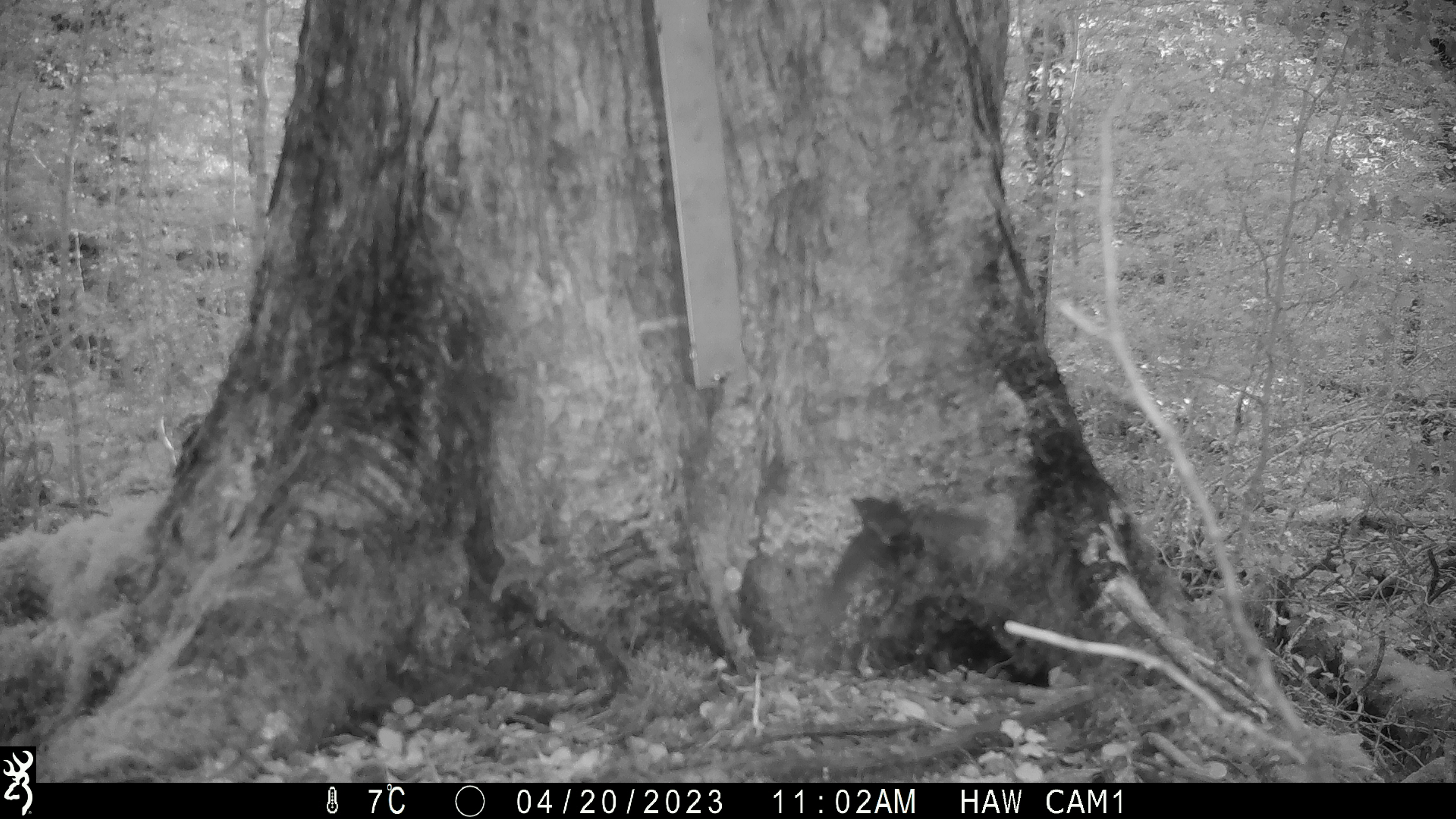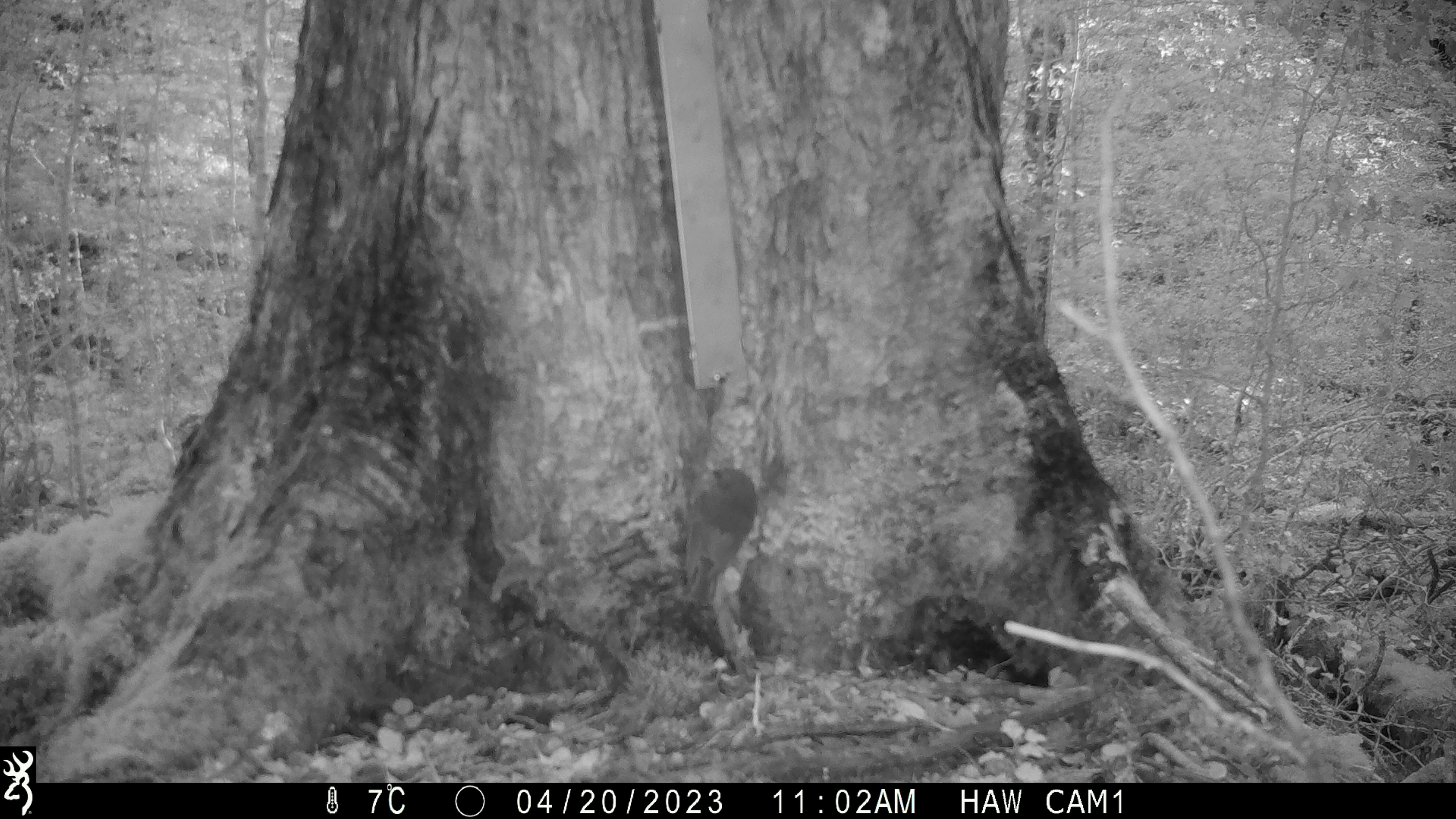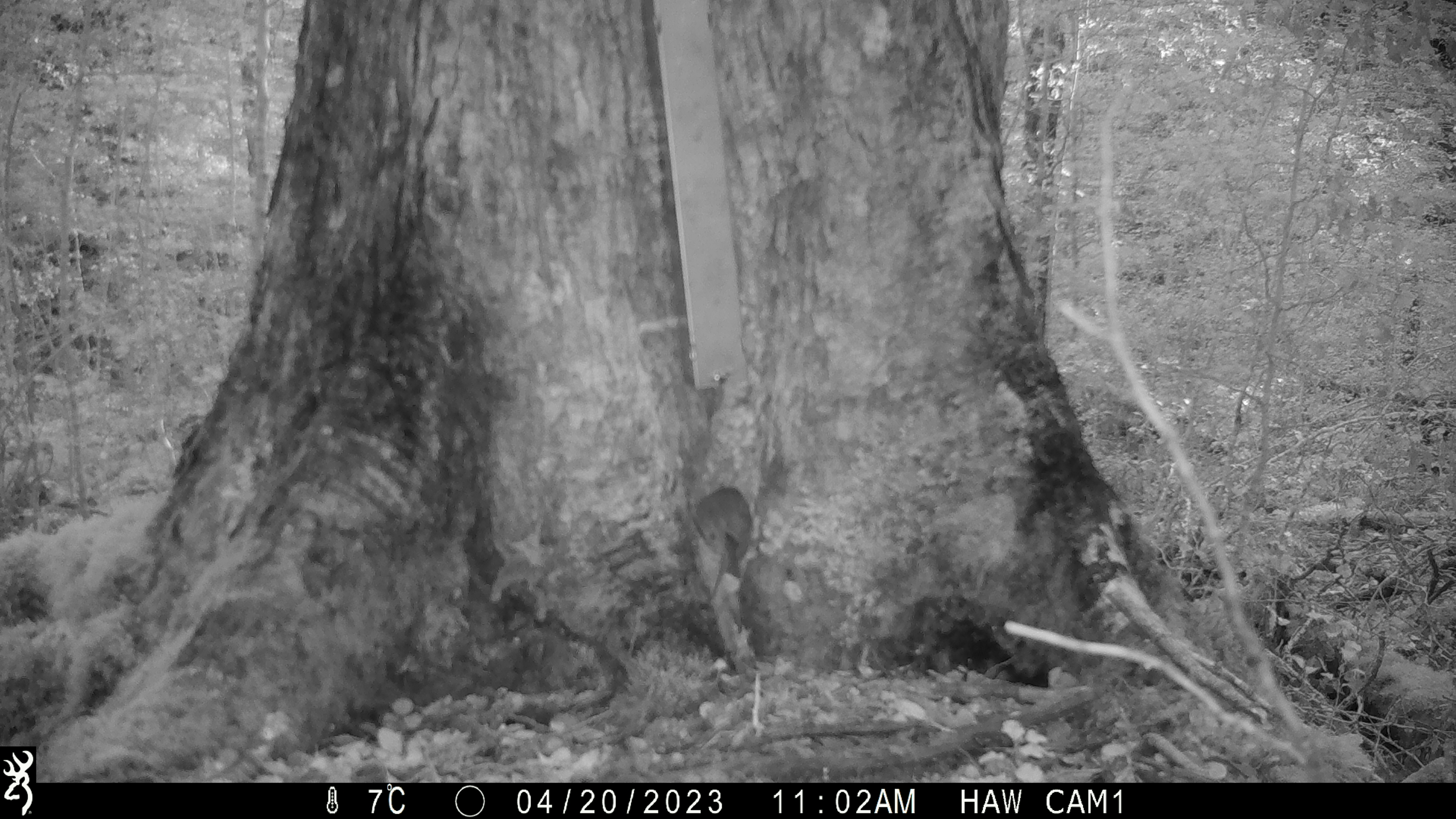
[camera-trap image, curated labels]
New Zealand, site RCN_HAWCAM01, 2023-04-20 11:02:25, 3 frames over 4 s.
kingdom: Animalia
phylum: Chordata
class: Aves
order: Passeriformes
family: Petroicidae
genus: Petroica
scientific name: Petroica australis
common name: new zealand robin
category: robin